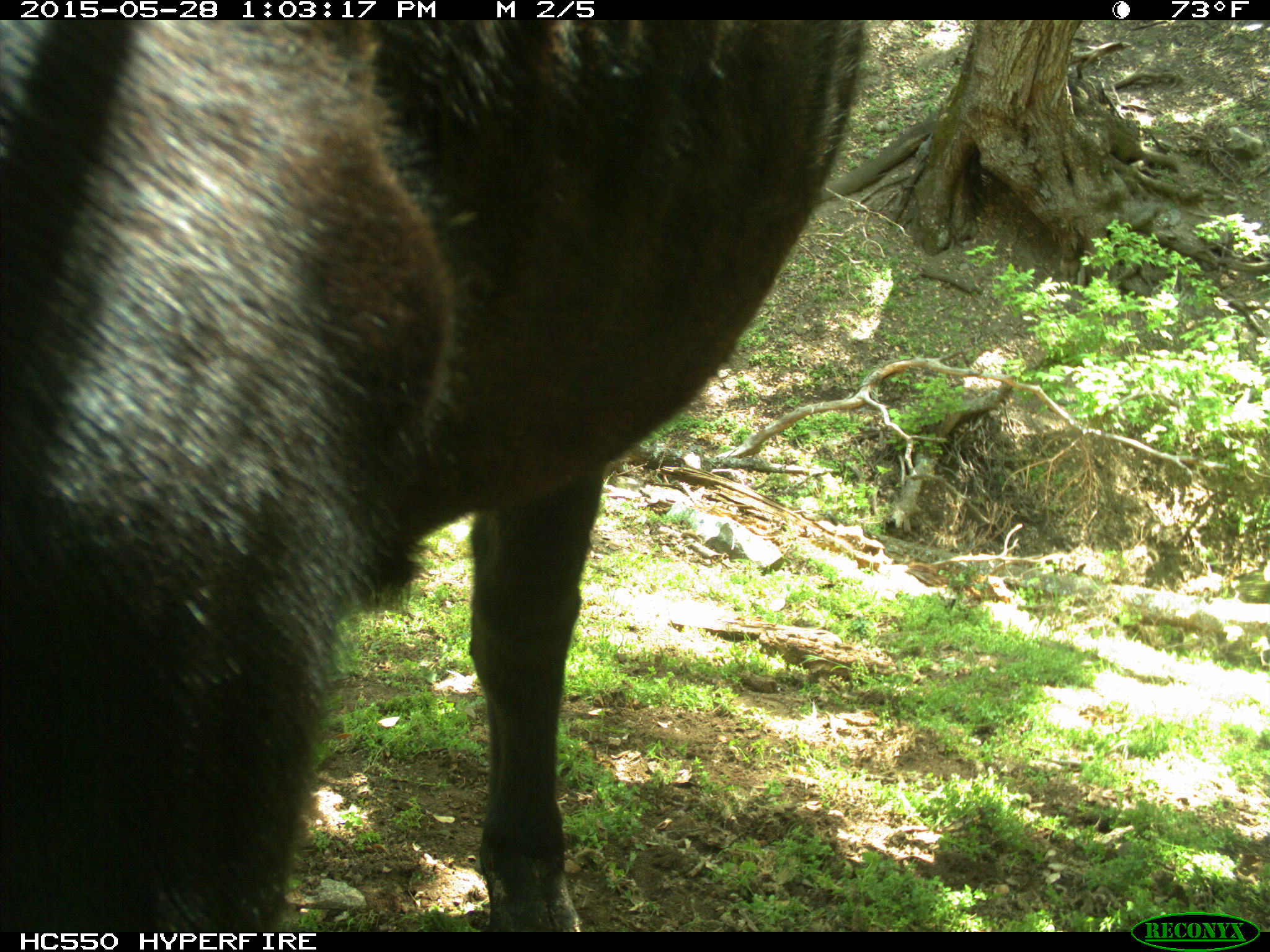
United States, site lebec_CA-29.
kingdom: Animalia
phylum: Chordata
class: Mammalia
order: Artiodactyla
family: Bovidae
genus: Bos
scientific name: Bos taurus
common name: domestic cow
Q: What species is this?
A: Bos taurus (domestic cow).